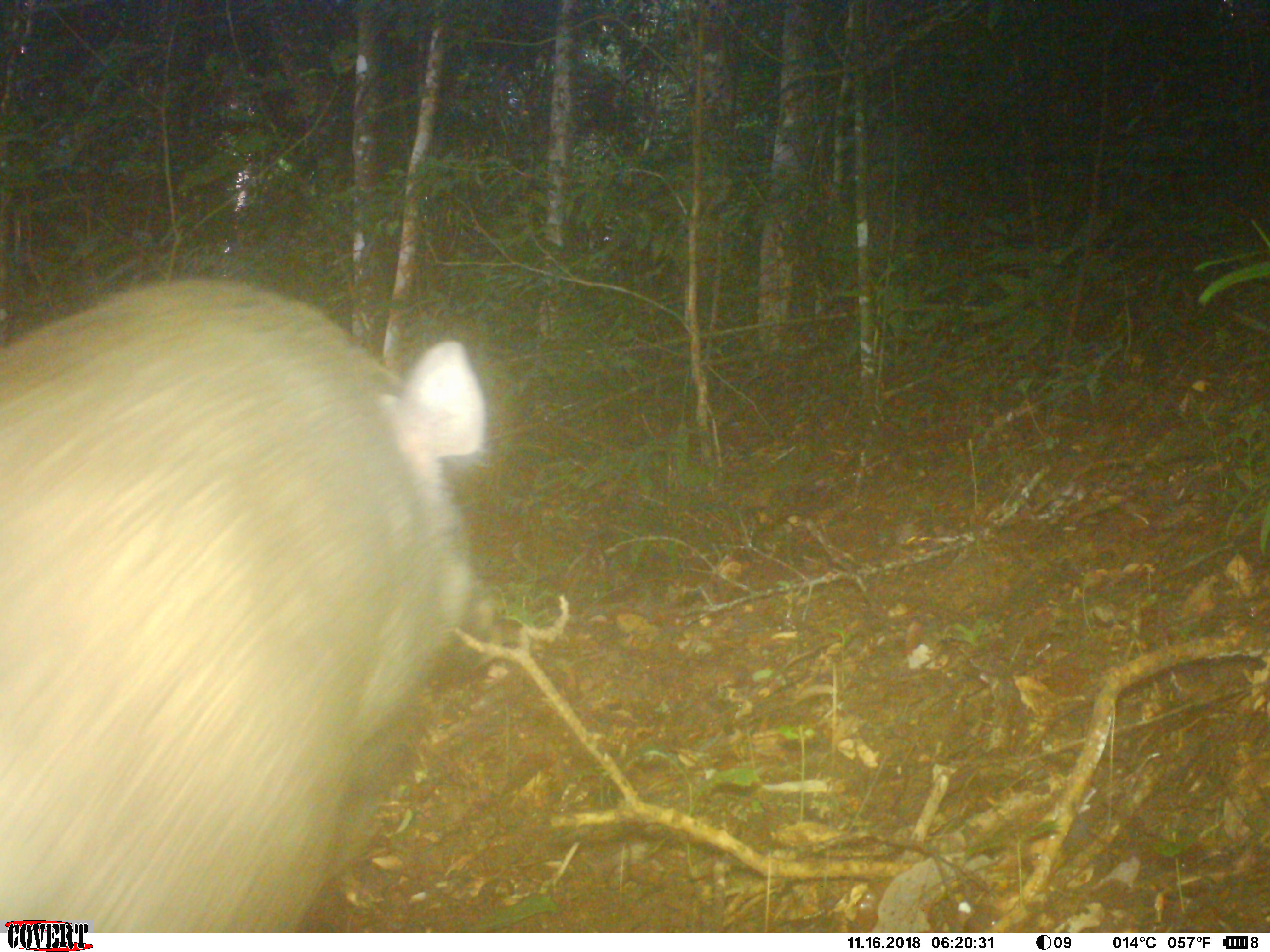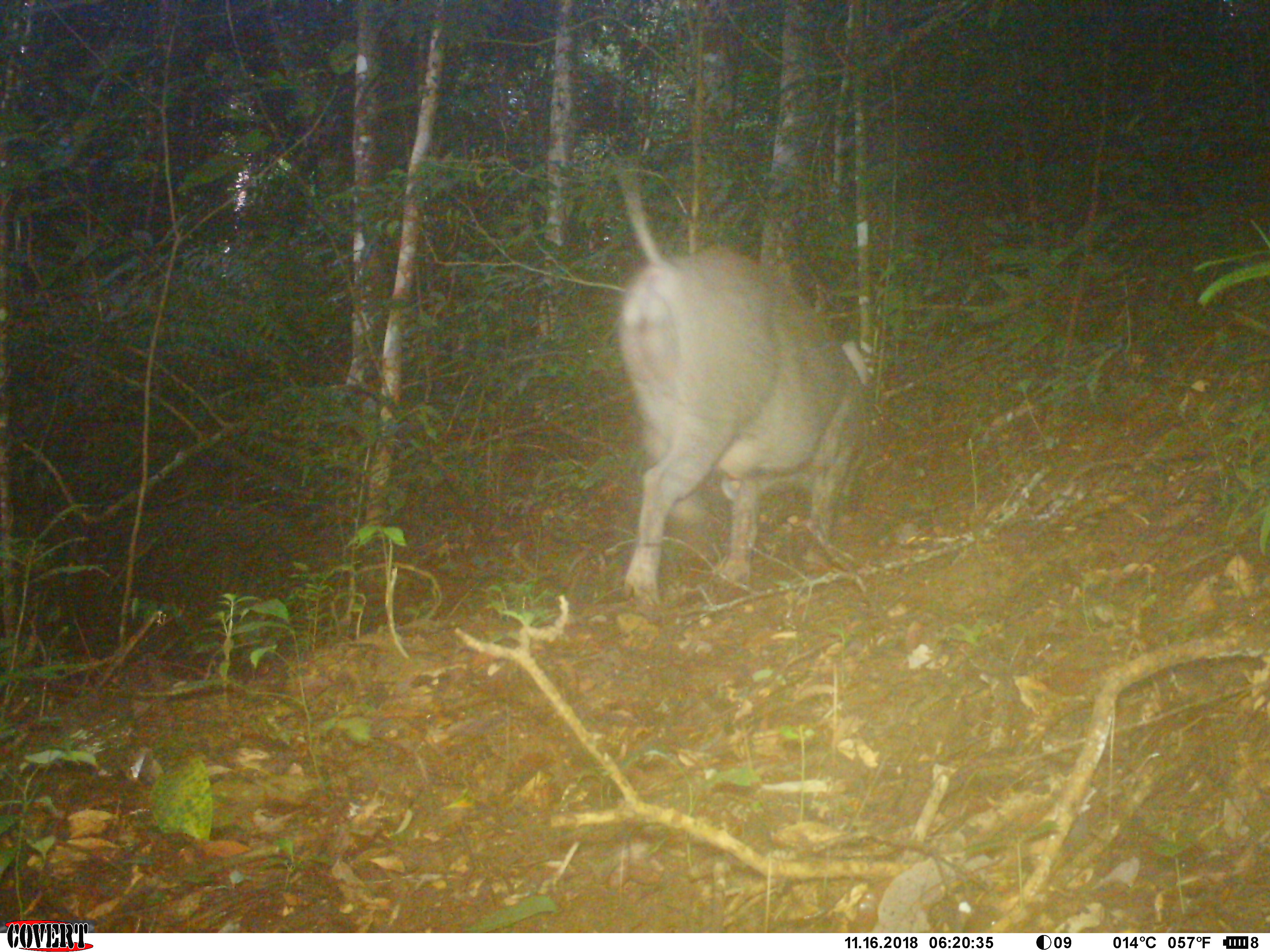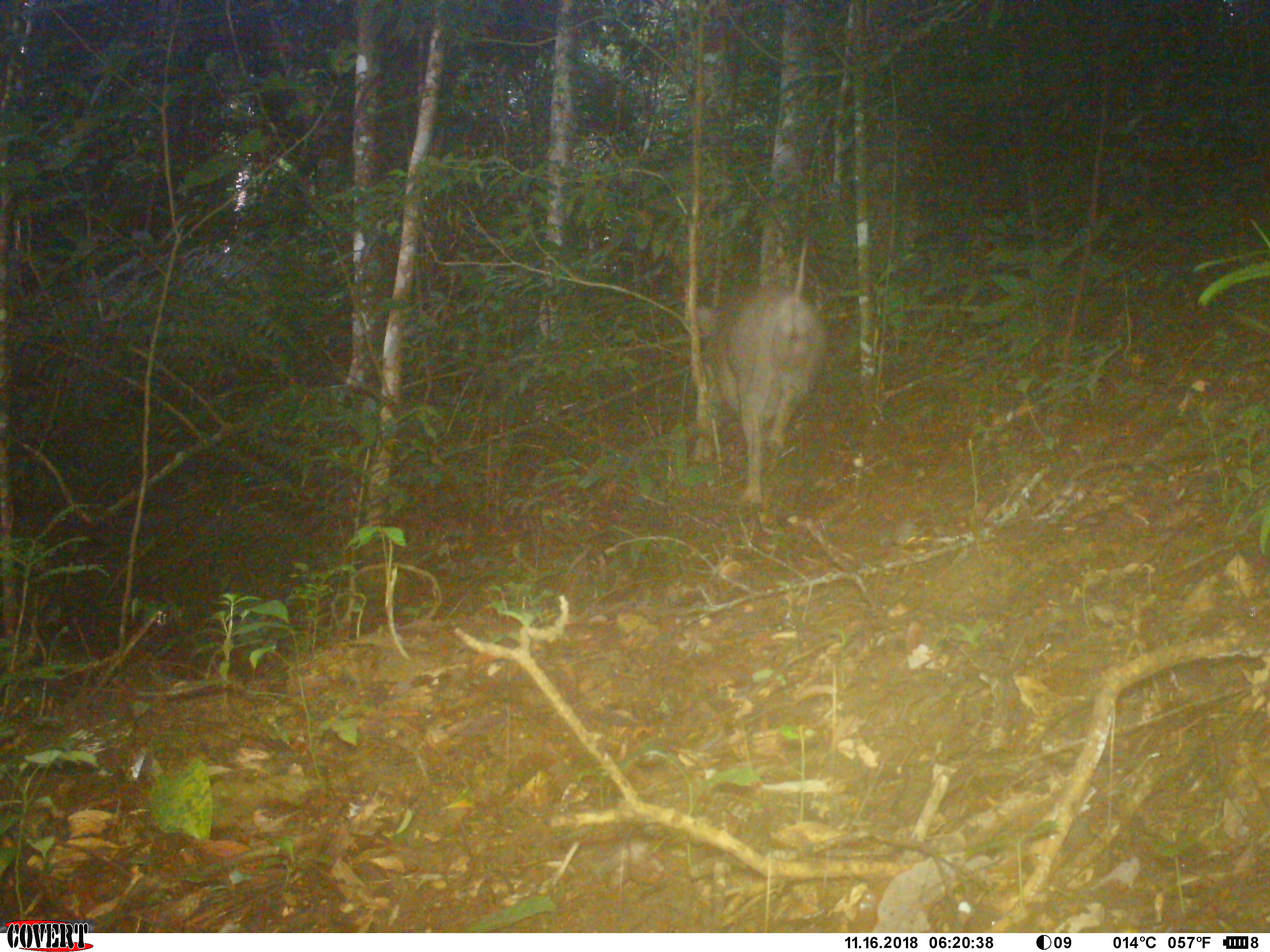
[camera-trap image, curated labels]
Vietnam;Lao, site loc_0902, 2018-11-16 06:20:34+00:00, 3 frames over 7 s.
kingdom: Animalia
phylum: Chordata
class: Mammalia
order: Artiodactyla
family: Suidae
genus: Sus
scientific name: Sus scrofa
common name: eurasian wild pig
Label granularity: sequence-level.